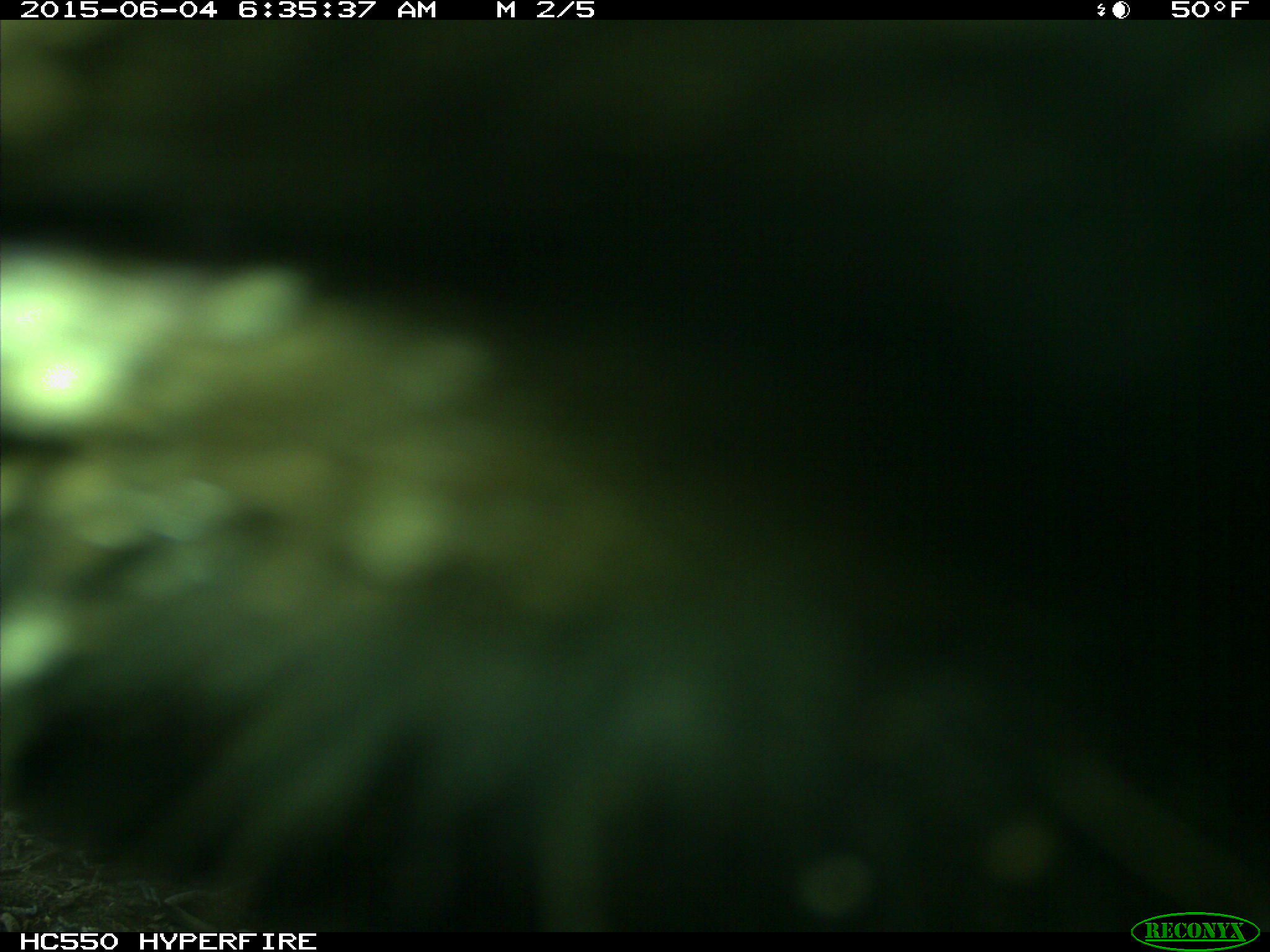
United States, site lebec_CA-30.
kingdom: Animalia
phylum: Chordata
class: Mammalia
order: Artiodactyla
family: Bovidae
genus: Bos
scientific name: Bos taurus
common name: domestic cow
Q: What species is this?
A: Bos taurus (domestic cow).